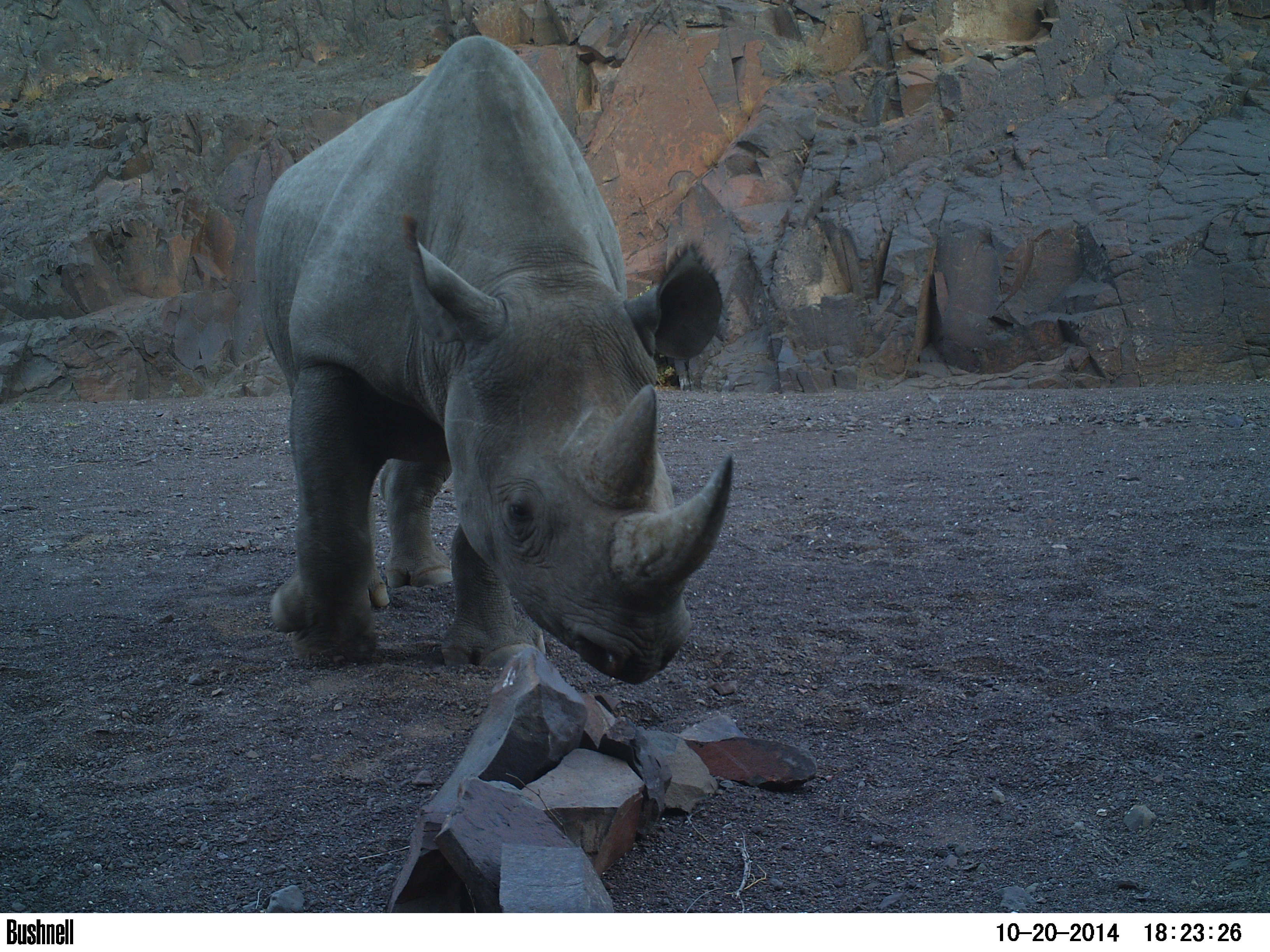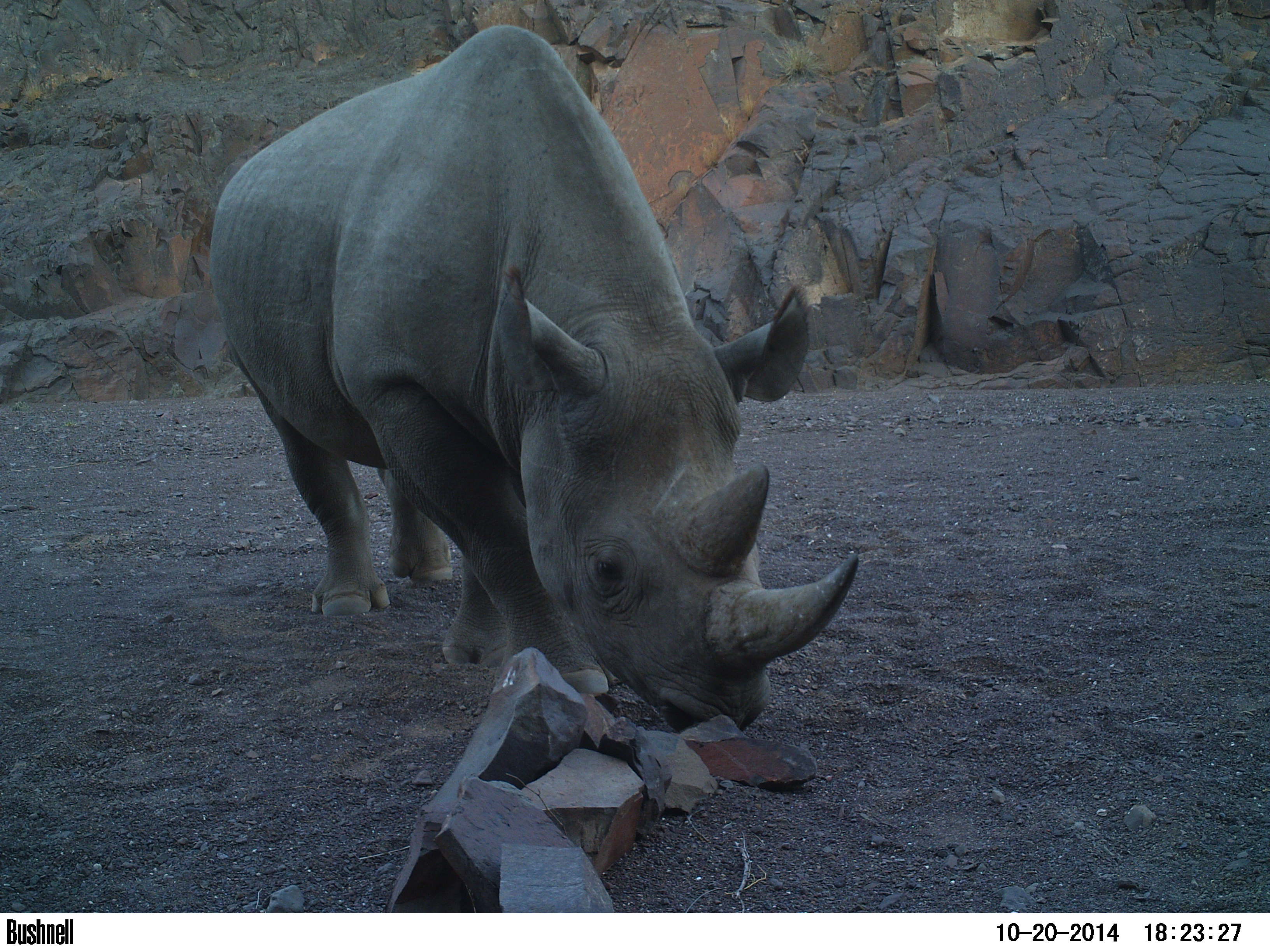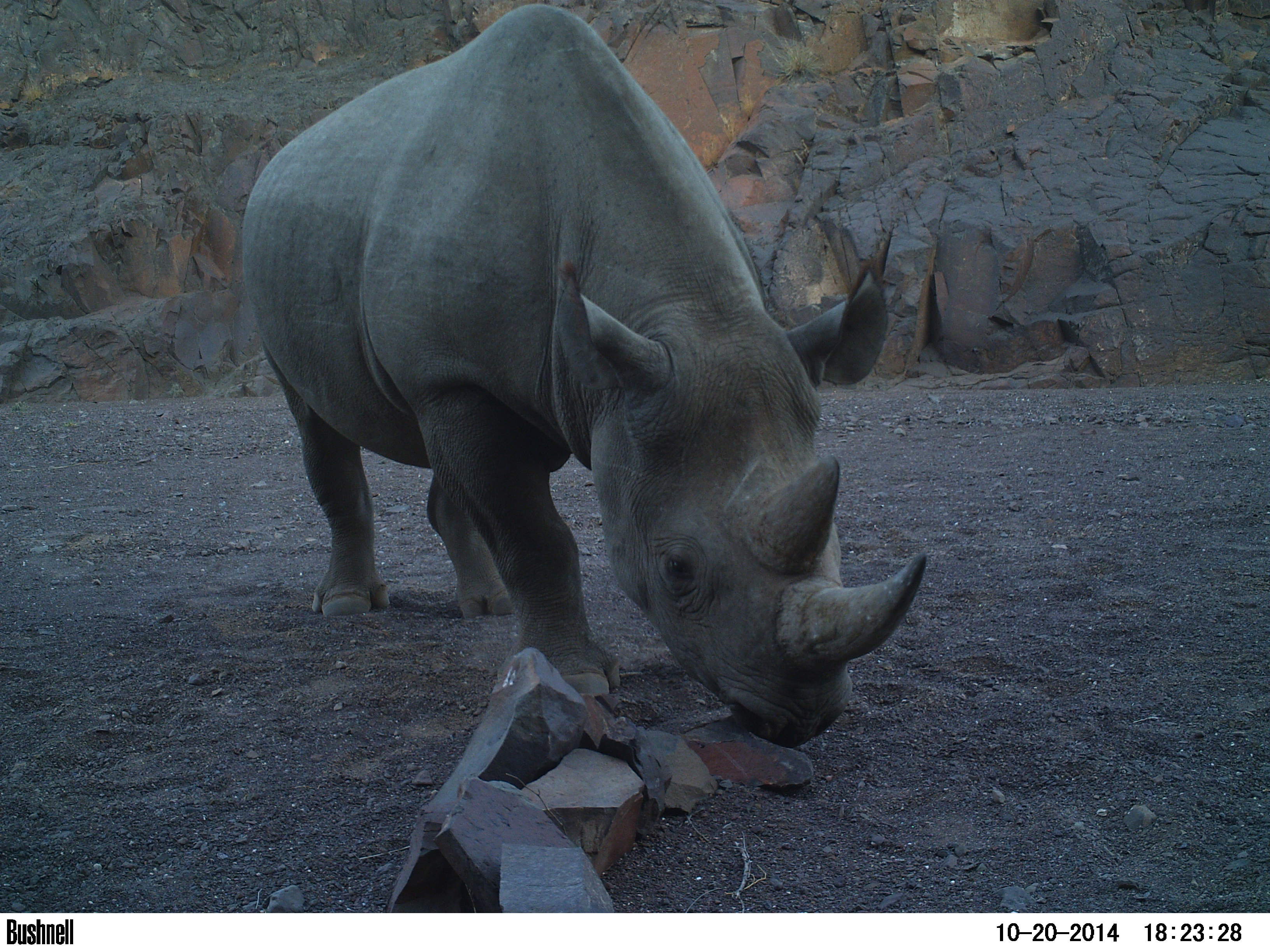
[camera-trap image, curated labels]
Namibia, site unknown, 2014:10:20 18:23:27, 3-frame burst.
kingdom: Animalia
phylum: Chordata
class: Mammalia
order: Perissodactyla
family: Rhinocerotidae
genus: Diceros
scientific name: Diceros bicornis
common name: black rhinoceros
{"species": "Diceros bicornis (black rhinoceros)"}